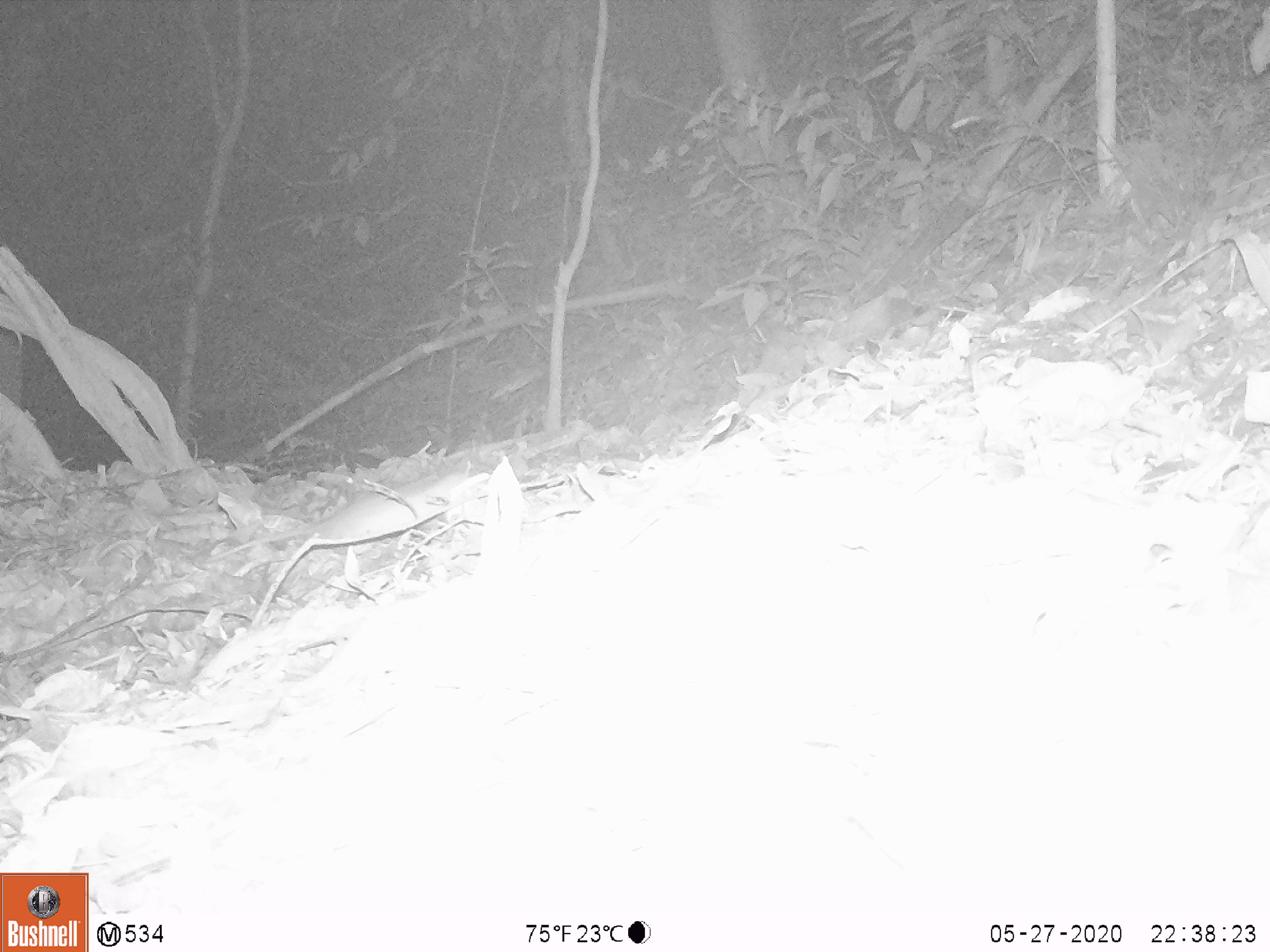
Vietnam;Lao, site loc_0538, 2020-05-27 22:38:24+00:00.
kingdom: Animalia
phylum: Chordata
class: Mammalia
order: Rodentia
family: Muridae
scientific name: Muridae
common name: old-world mice and rats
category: unidentified murid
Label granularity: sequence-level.